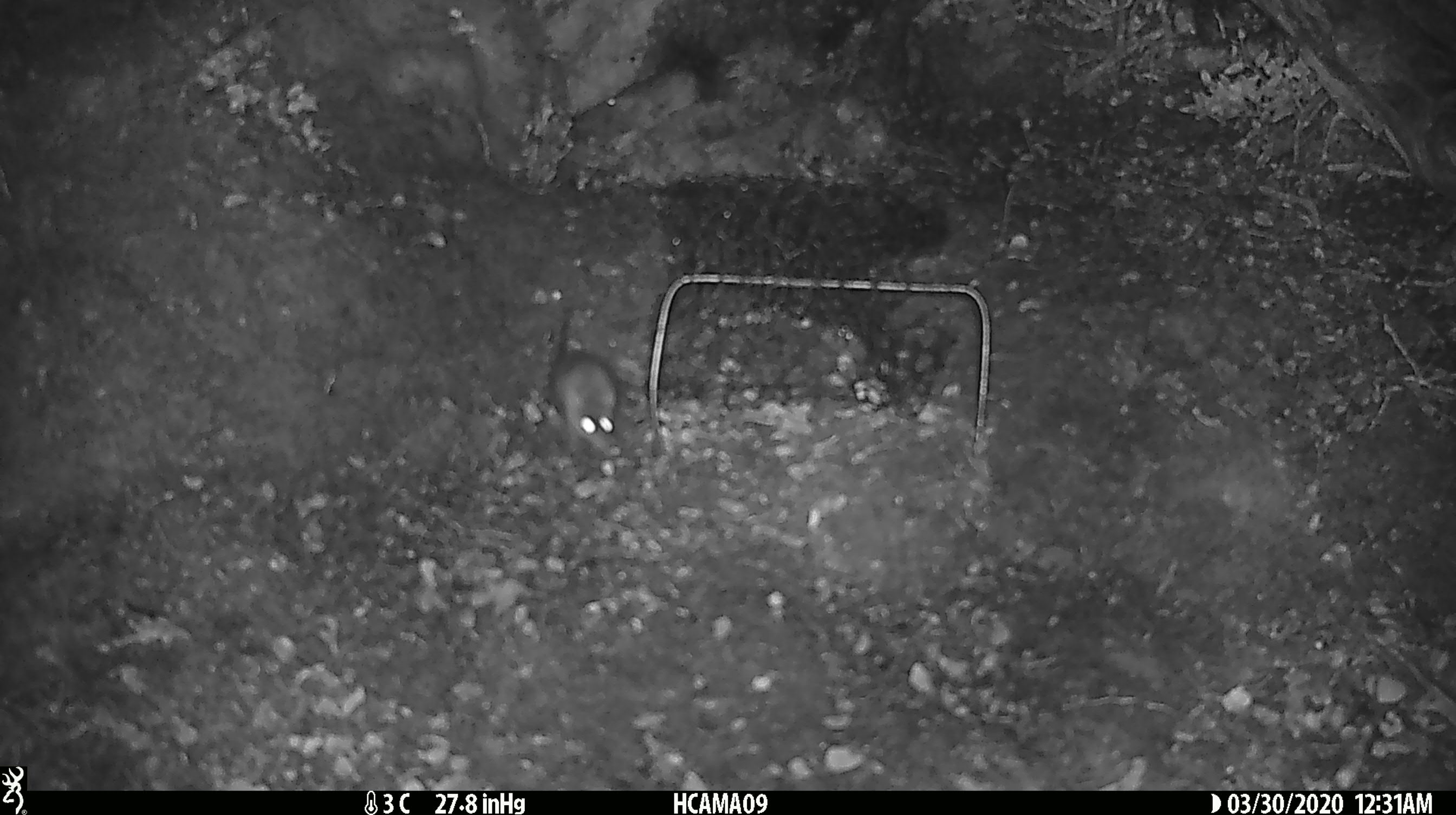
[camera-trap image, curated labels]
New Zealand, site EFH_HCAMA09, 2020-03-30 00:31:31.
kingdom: Animalia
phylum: Chordata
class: Mammalia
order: Rodentia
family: Muridae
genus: Mus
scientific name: Mus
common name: mouse